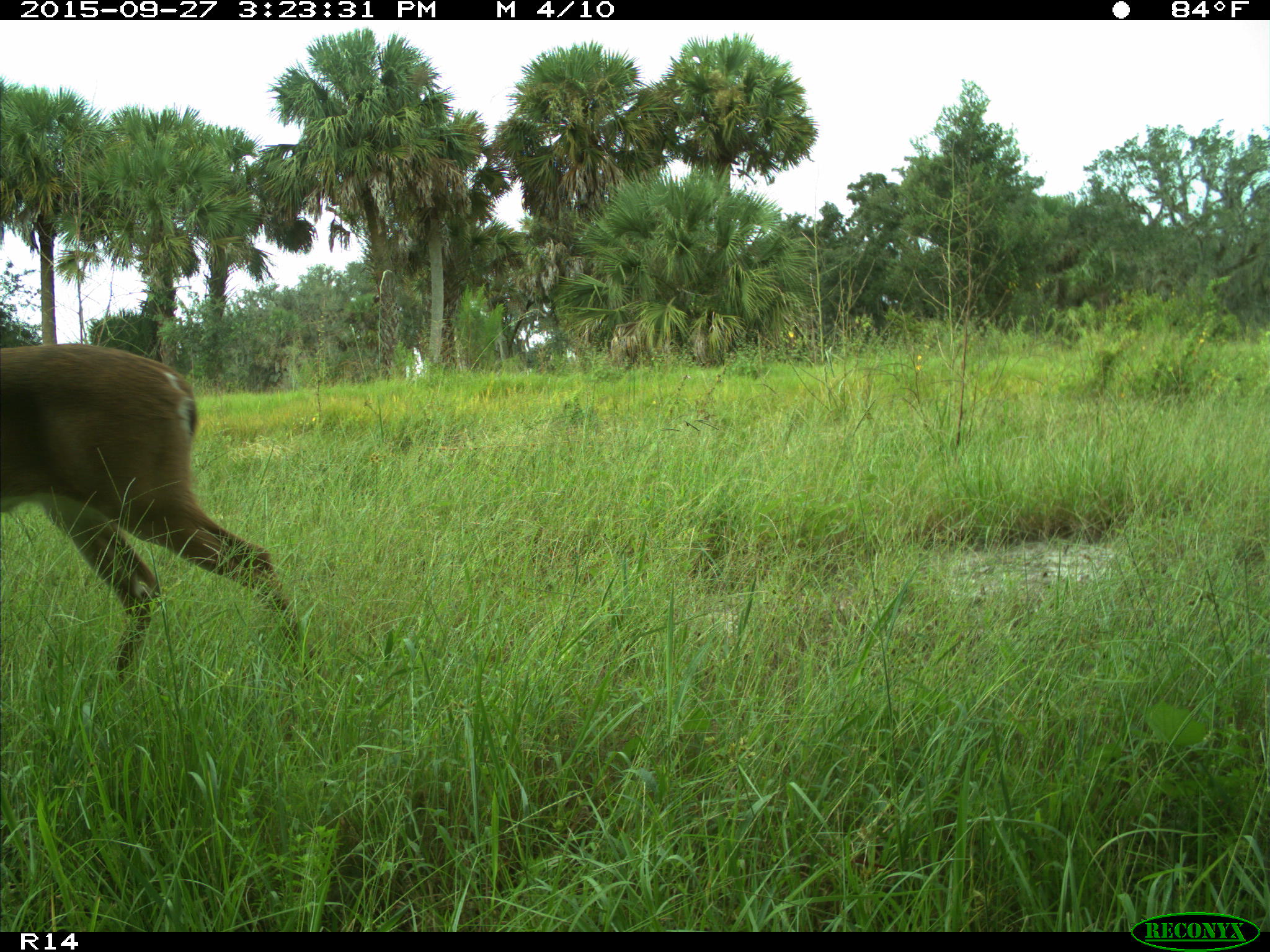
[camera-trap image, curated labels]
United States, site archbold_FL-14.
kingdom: Animalia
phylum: Chordata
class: Mammalia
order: Artiodactyla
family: Cervidae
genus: Odocoileus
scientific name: Odocoileus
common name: deer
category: unidentified deer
Unidentified deer (deer) (Odocoileus).